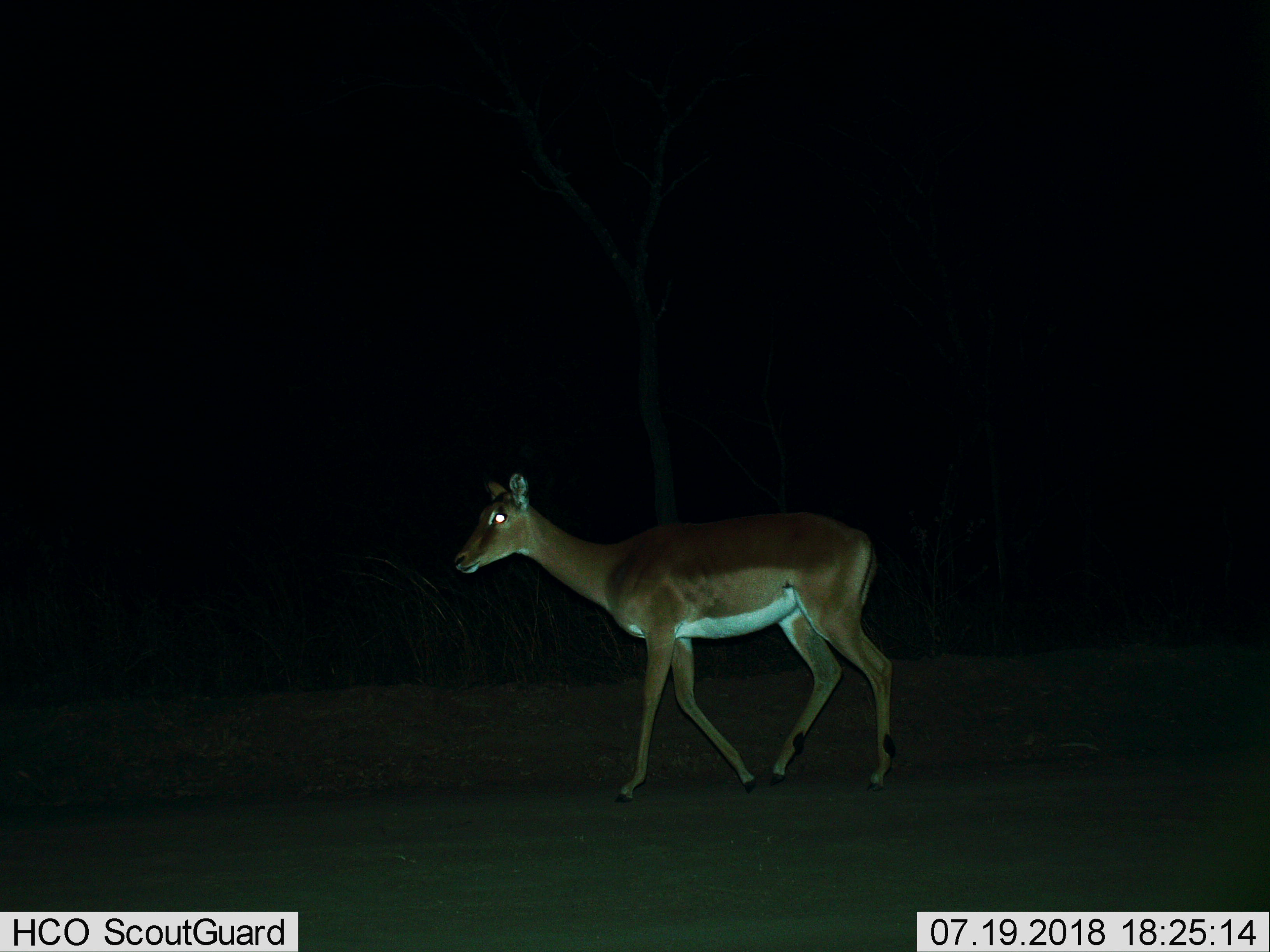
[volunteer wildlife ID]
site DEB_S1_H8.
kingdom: Animalia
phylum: Chordata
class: Mammalia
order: Artiodactyla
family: Bovidae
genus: Aepyceros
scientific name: Aepyceros melampus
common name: impala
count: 1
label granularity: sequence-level